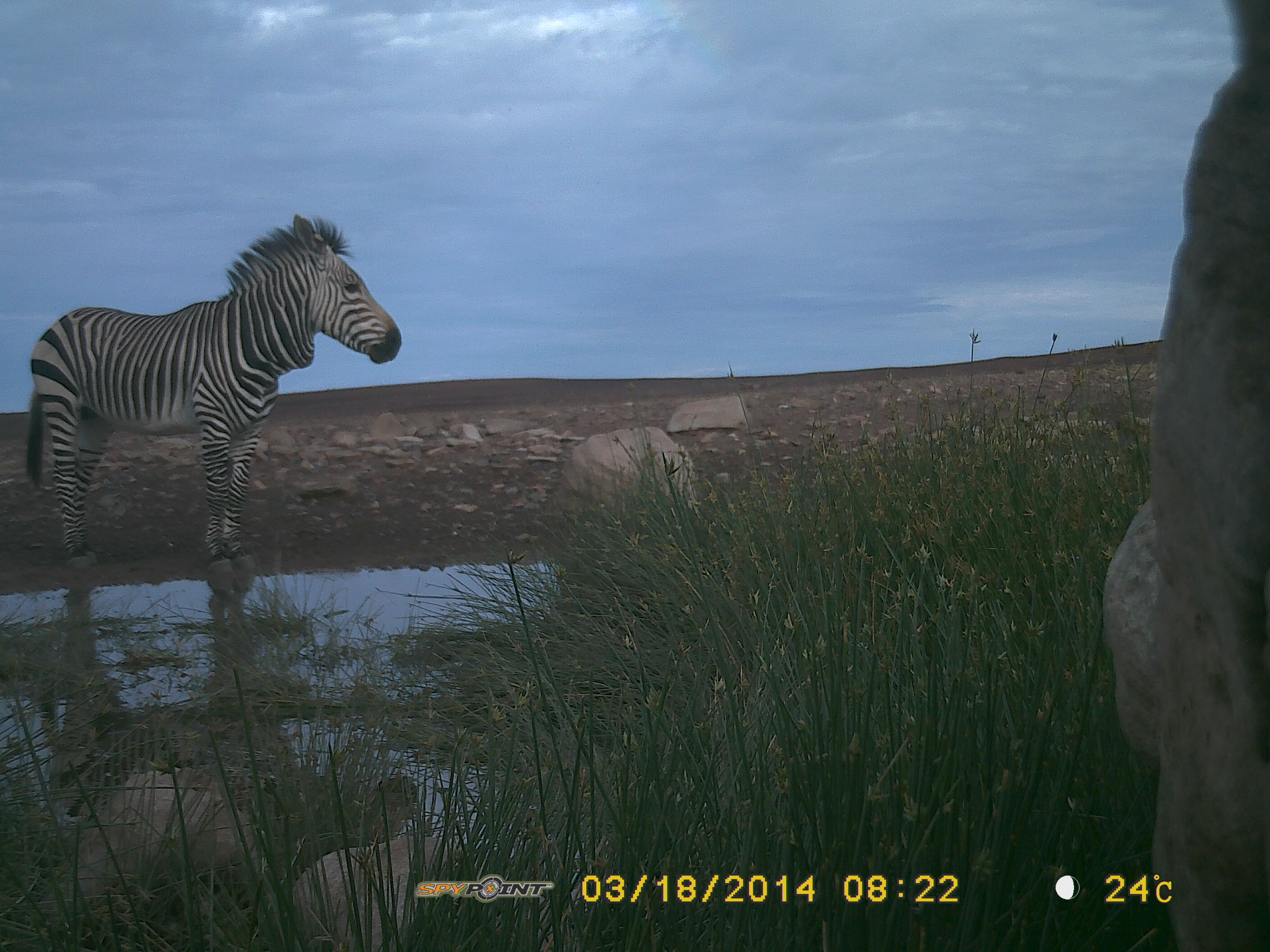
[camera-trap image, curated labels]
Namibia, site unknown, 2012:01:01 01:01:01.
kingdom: Animalia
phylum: Chordata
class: Mammalia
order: Perissodactyla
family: Equidae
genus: Equus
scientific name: Equus zebra hartmannae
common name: hartmann's mountain zebra